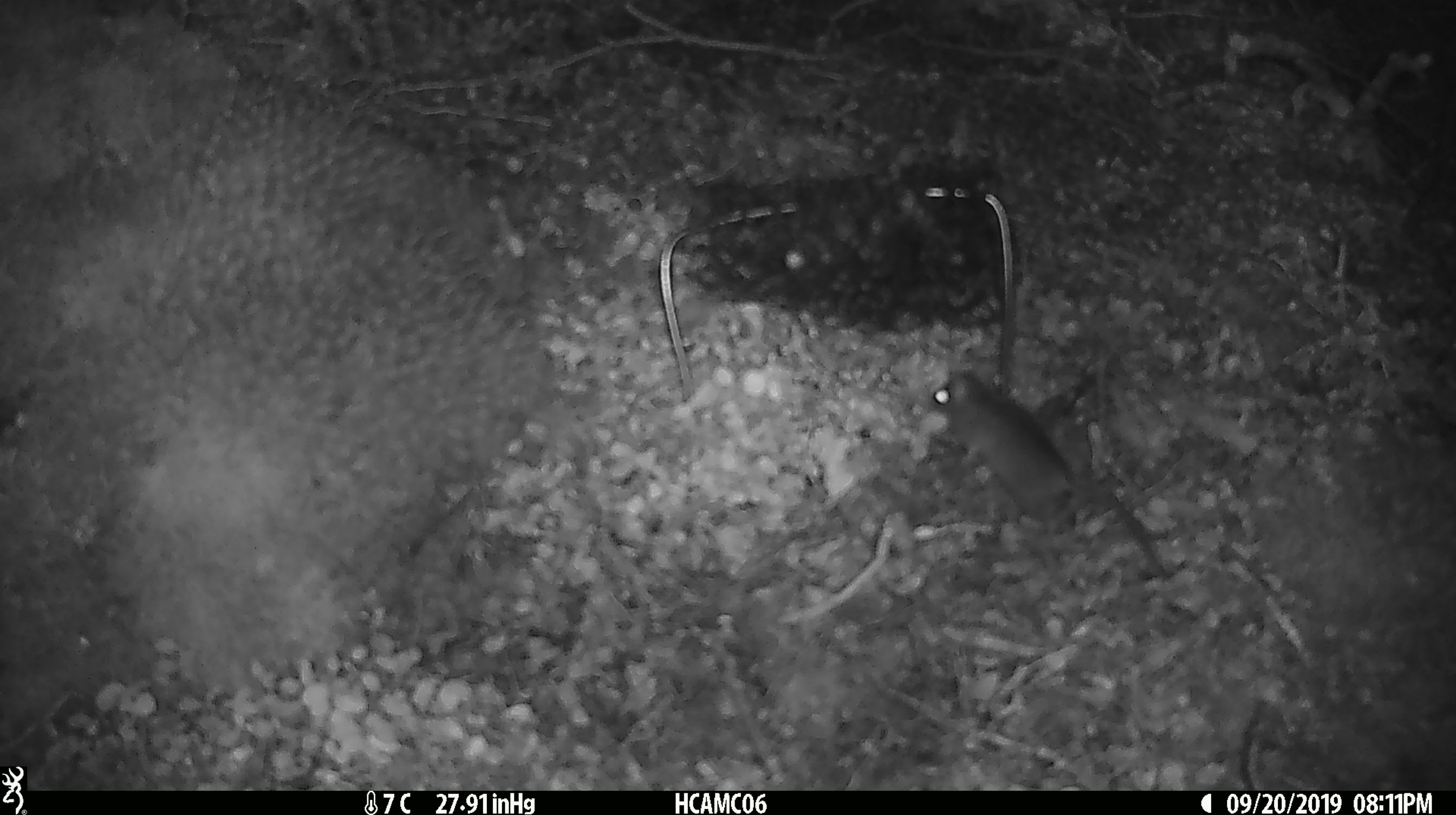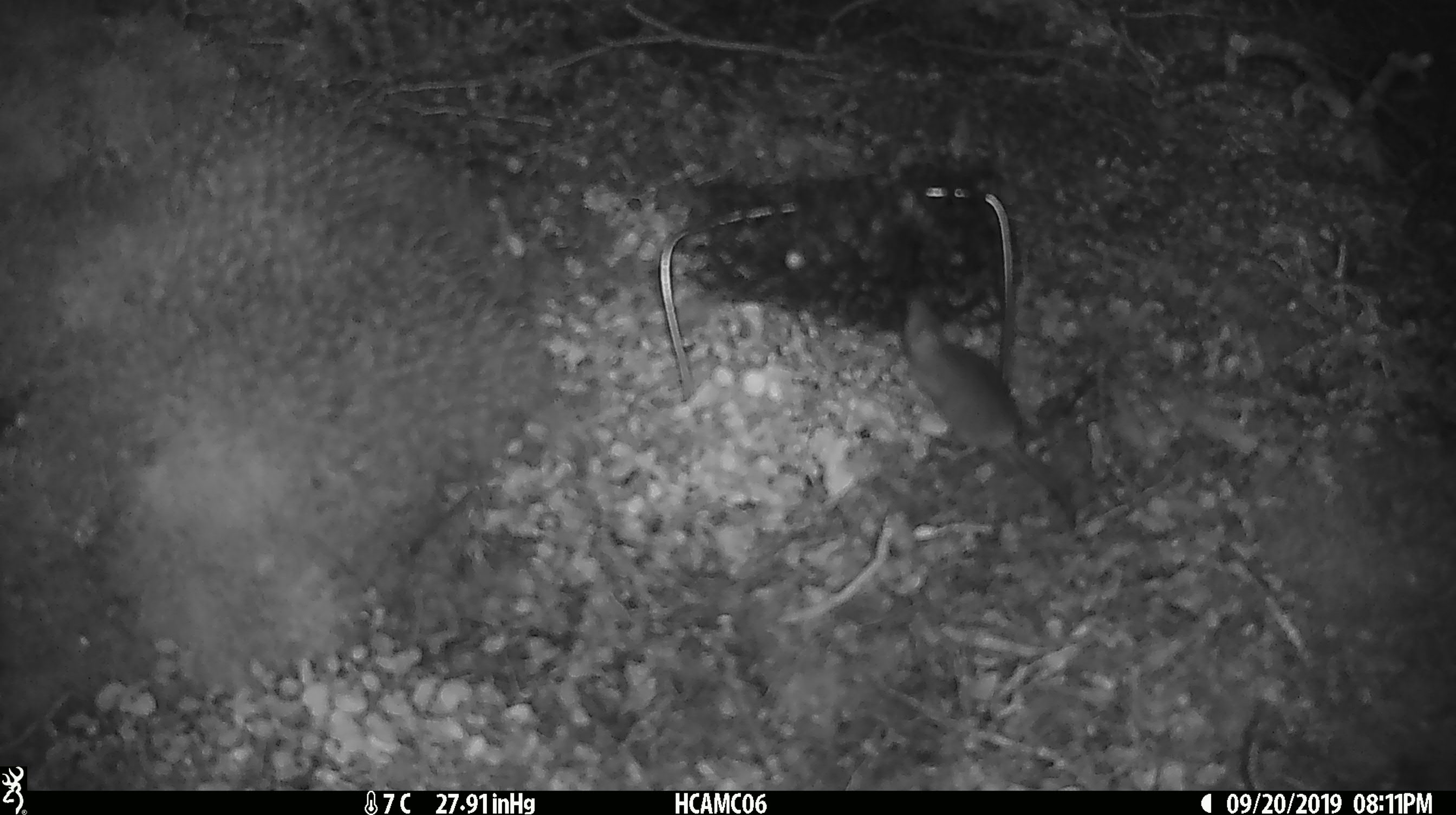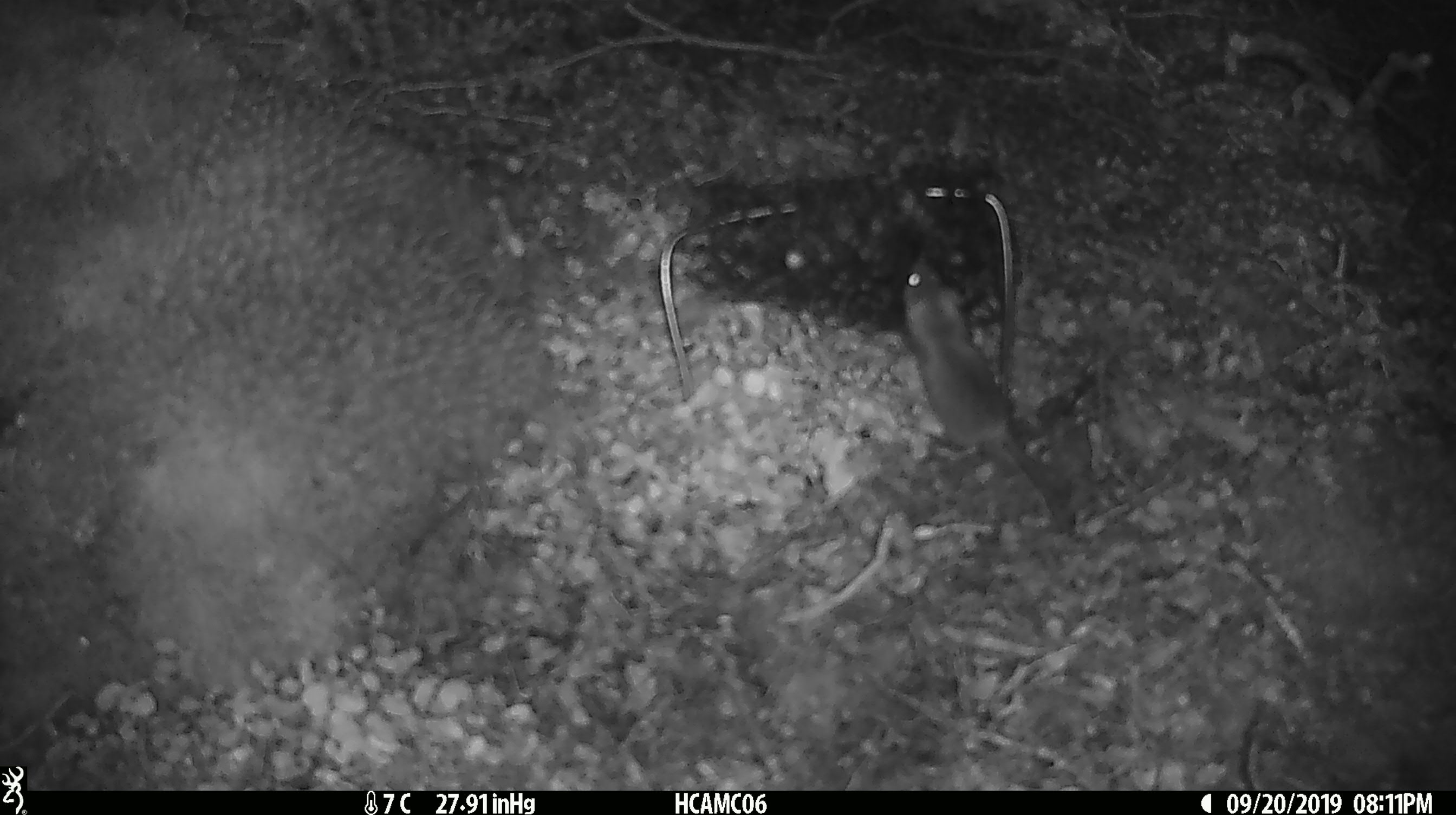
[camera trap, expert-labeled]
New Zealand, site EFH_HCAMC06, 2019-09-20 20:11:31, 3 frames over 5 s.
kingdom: Animalia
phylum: Chordata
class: Mammalia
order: Rodentia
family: Muridae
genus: Mus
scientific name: Mus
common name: mouse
Mouse (Mus).